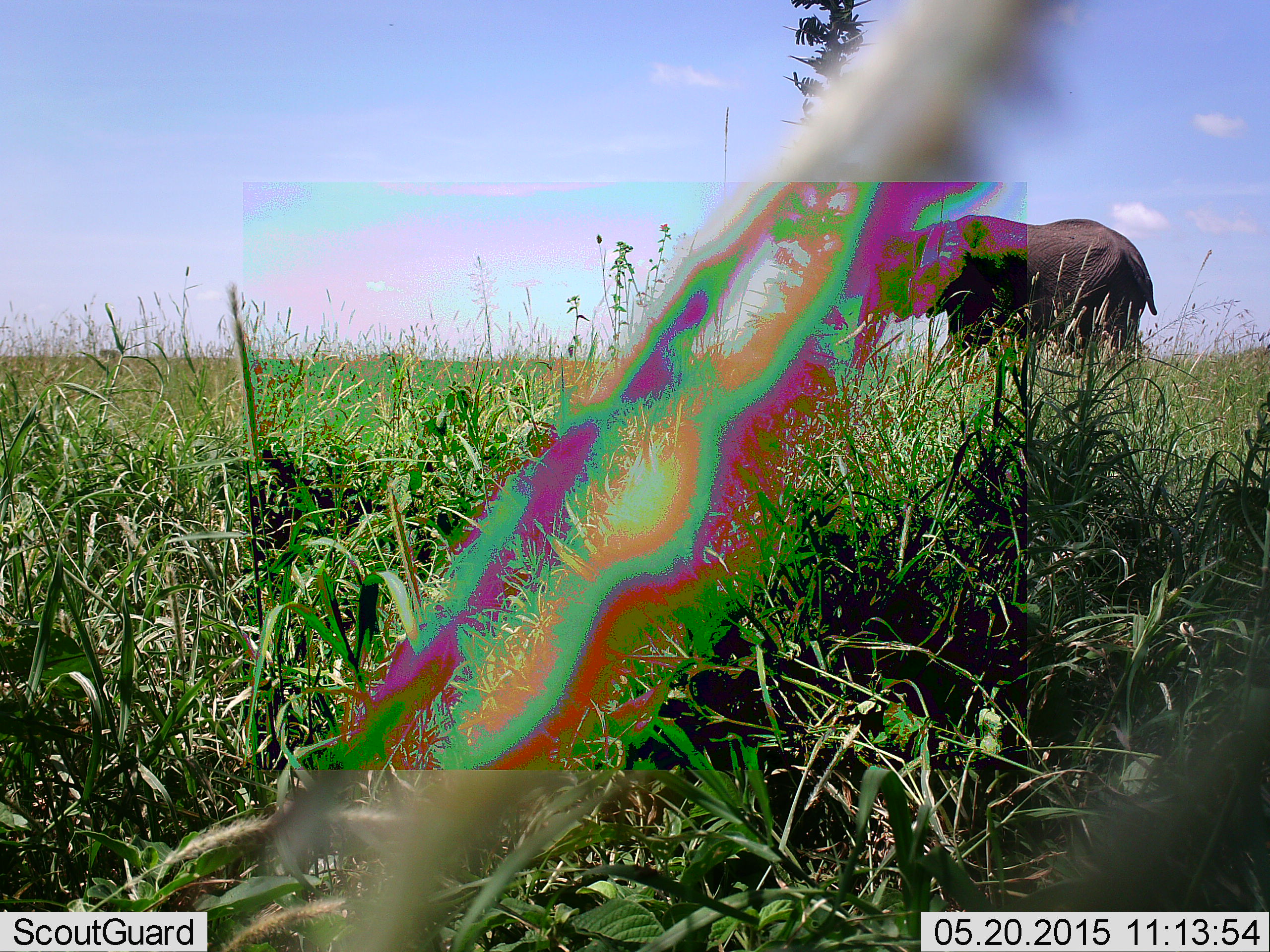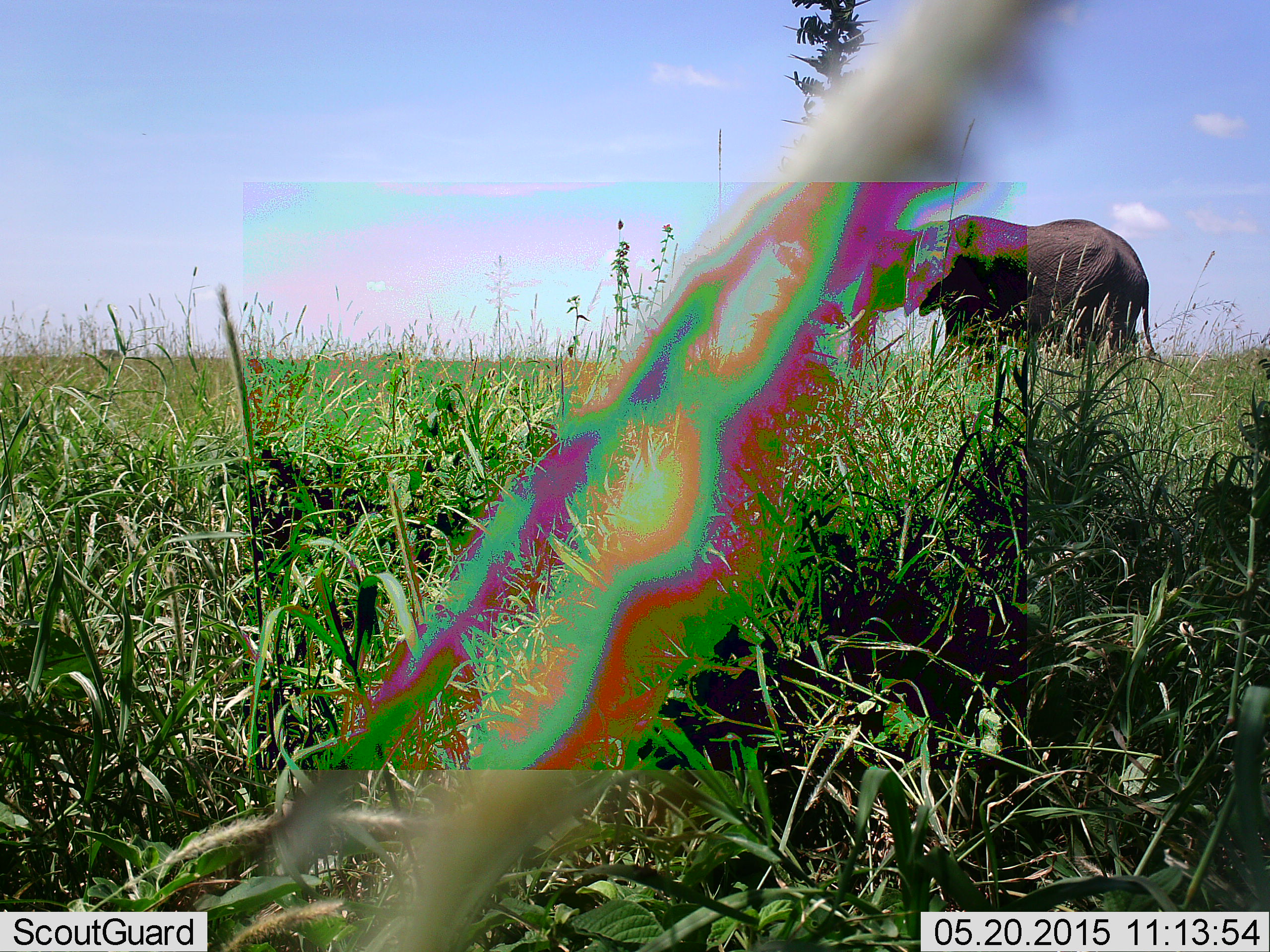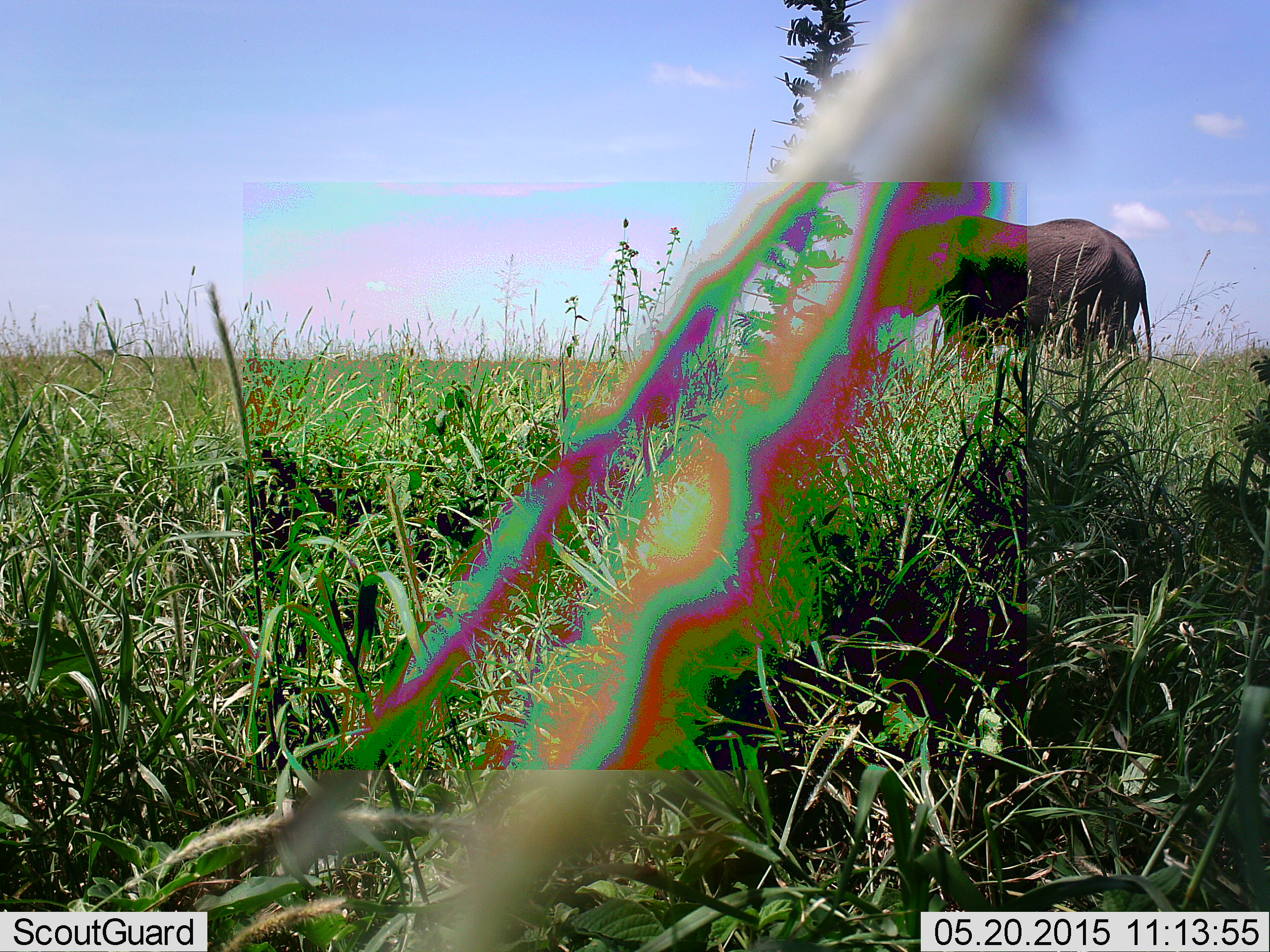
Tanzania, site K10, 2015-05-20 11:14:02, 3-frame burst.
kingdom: Animalia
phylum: Chordata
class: Mammalia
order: Proboscidea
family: Elephantidae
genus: Loxodonta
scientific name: Loxodonta africana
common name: african bush elephant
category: elephant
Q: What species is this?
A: Elephant (african bush elephant) (Loxodonta africana).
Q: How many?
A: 1.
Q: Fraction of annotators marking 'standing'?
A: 60%.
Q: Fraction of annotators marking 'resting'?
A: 0%.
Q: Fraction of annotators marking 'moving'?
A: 30%.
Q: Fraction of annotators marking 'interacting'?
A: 0%.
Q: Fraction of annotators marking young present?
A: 0%.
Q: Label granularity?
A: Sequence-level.